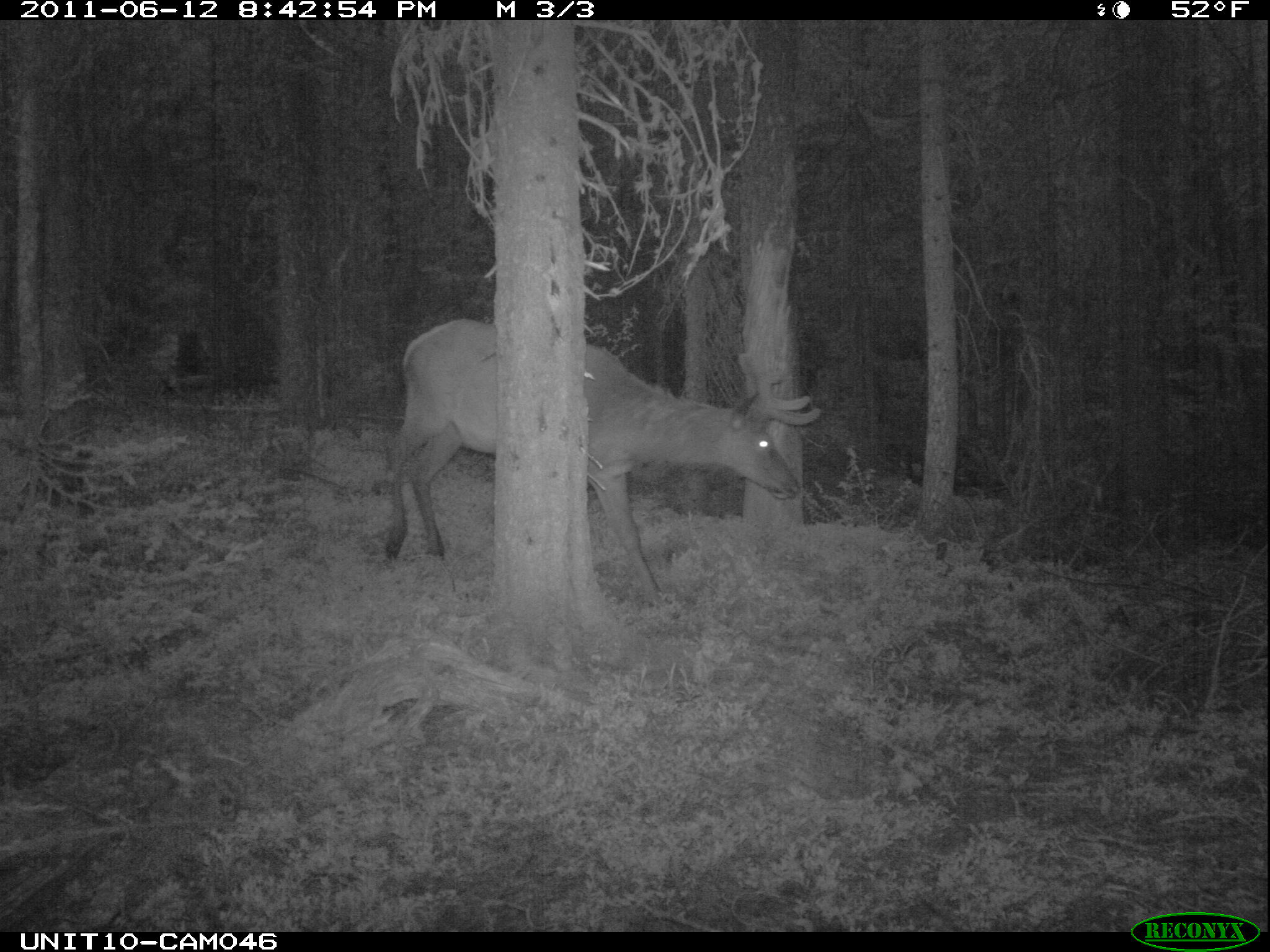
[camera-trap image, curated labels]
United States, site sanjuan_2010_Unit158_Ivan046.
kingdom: Animalia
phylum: Chordata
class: Mammalia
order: Artiodactyla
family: Cervidae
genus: Cervus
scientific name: Cervus elaphus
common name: red deer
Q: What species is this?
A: Cervus elaphus (red deer).